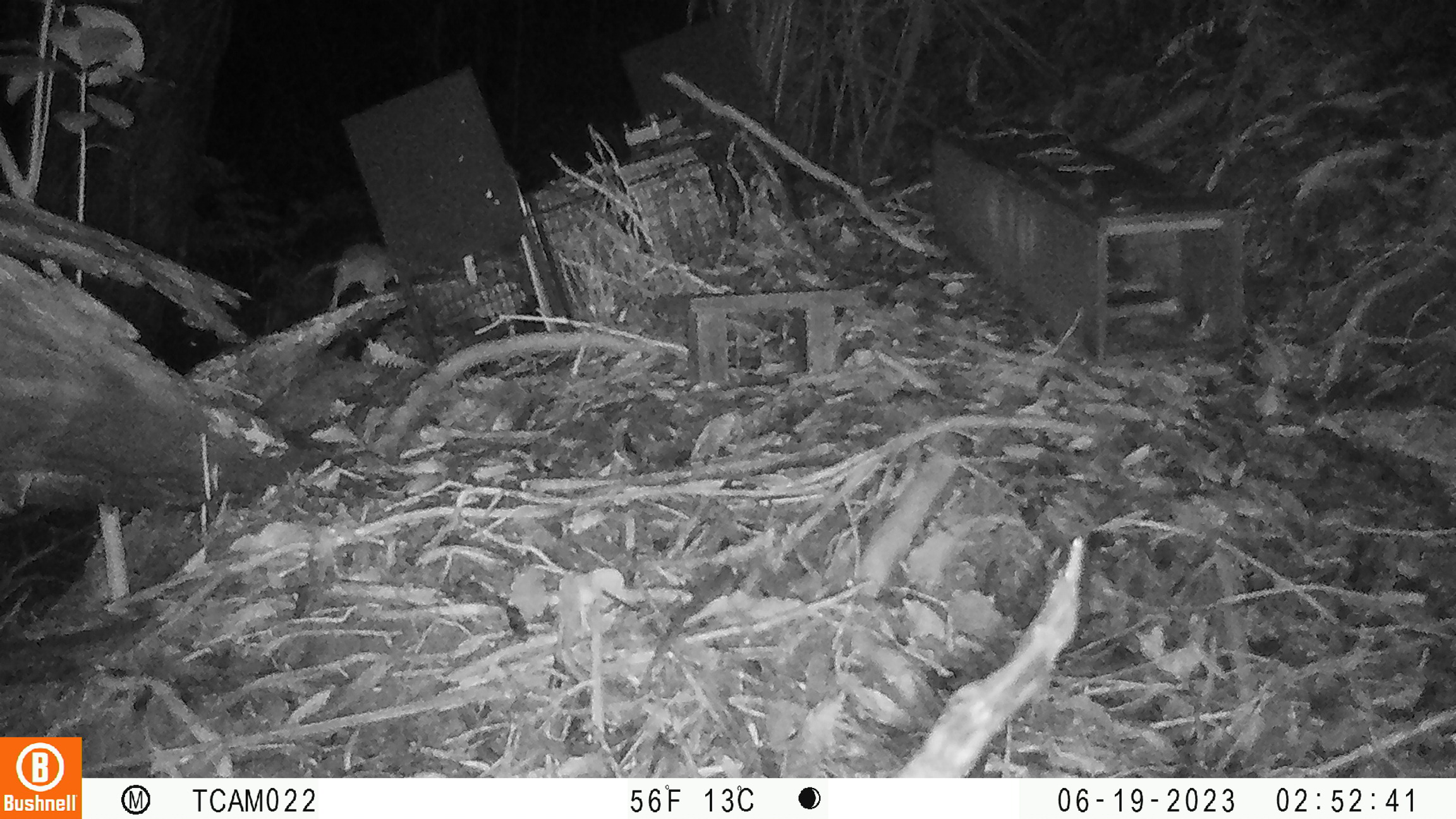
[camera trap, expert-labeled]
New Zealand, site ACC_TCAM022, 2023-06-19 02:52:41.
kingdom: Animalia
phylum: Chordata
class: Mammalia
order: Rodentia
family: Muridae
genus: Rattus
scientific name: Rattus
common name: rat